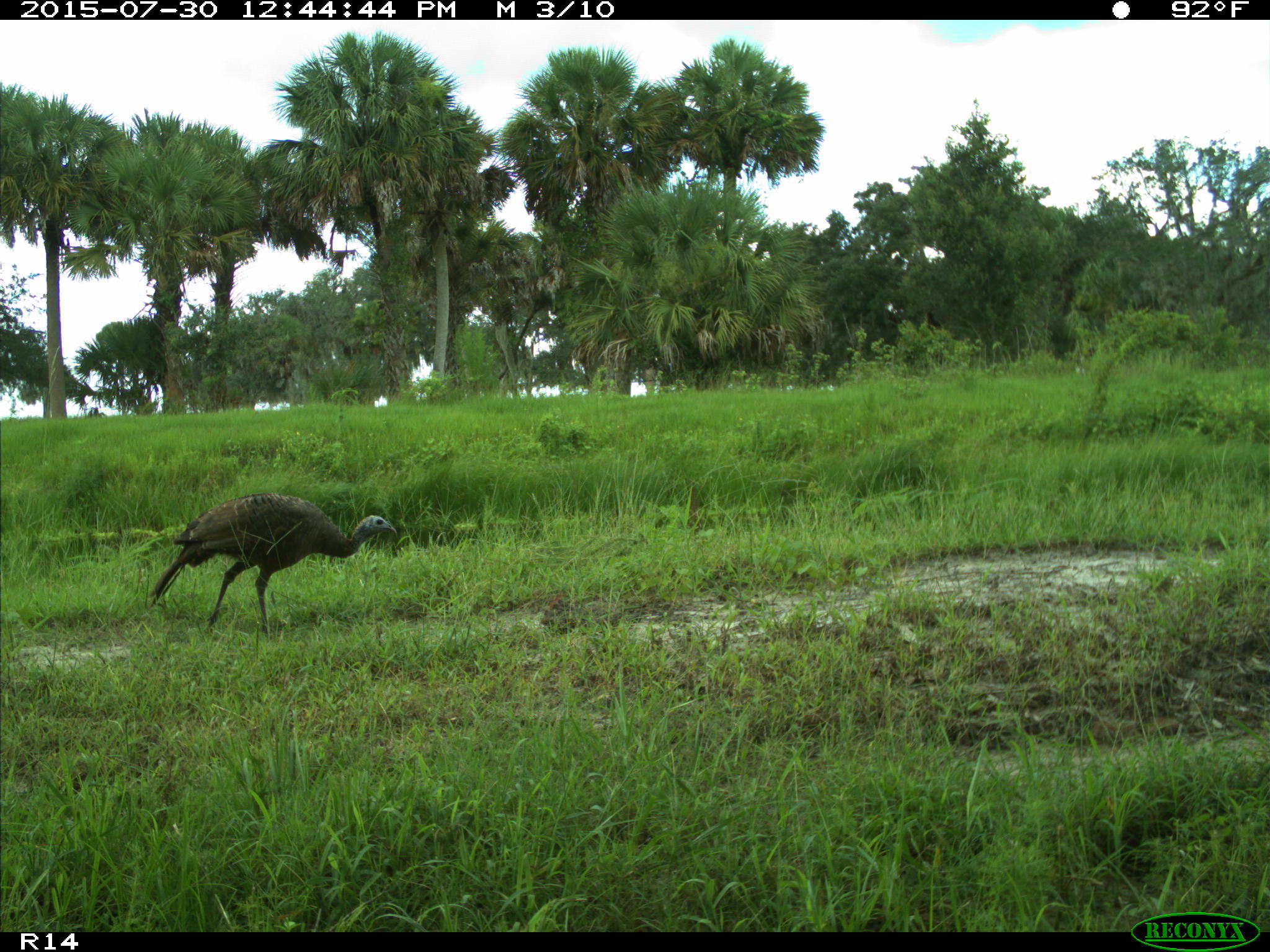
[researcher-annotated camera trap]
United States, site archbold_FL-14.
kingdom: Animalia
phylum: Chordata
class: Aves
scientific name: Aves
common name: birds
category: unidentified bird